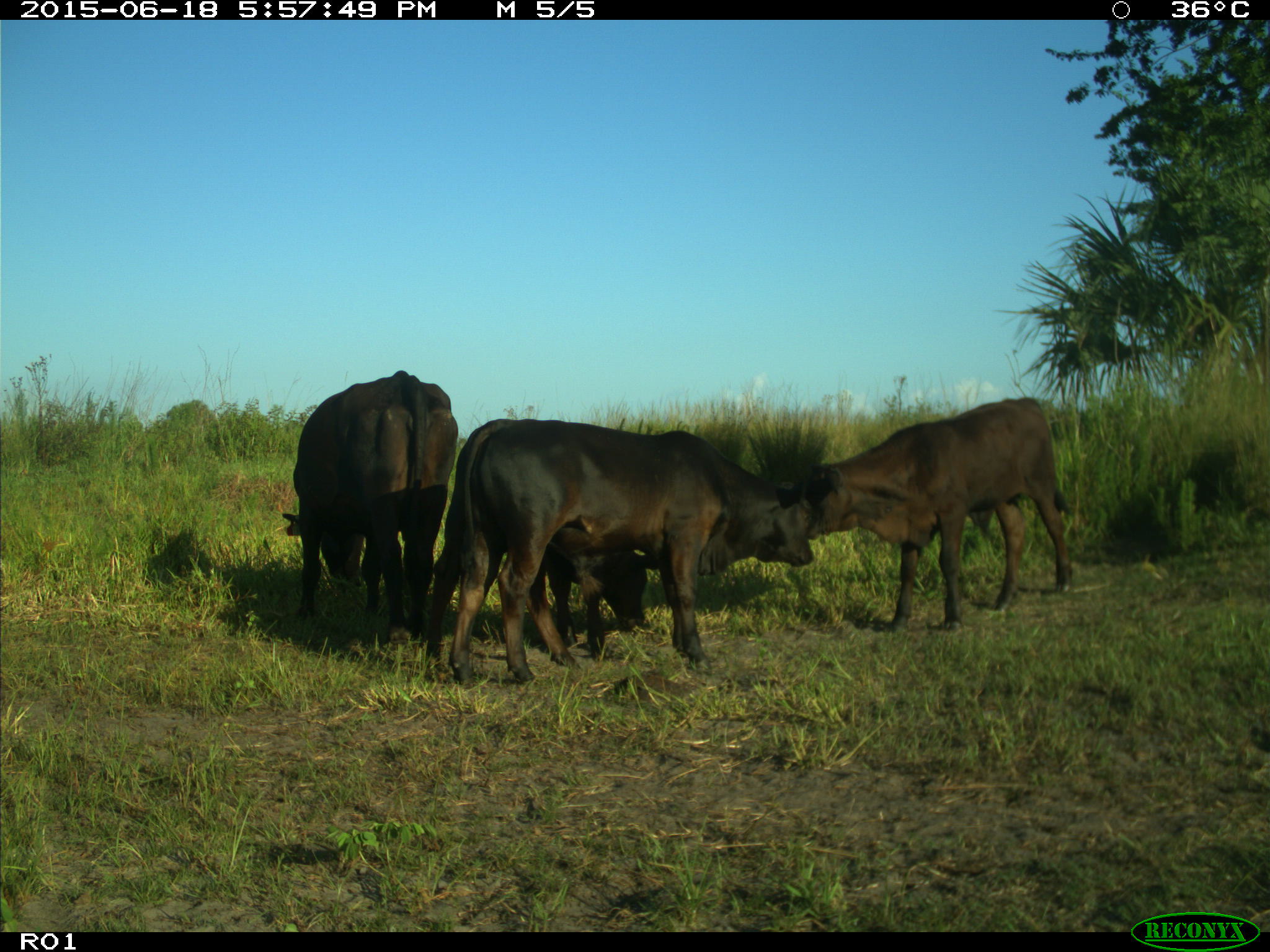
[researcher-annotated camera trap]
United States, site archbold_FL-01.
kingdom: Animalia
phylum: Chordata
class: Mammalia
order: Artiodactyla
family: Bovidae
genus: Bos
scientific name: Bos taurus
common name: domestic cow